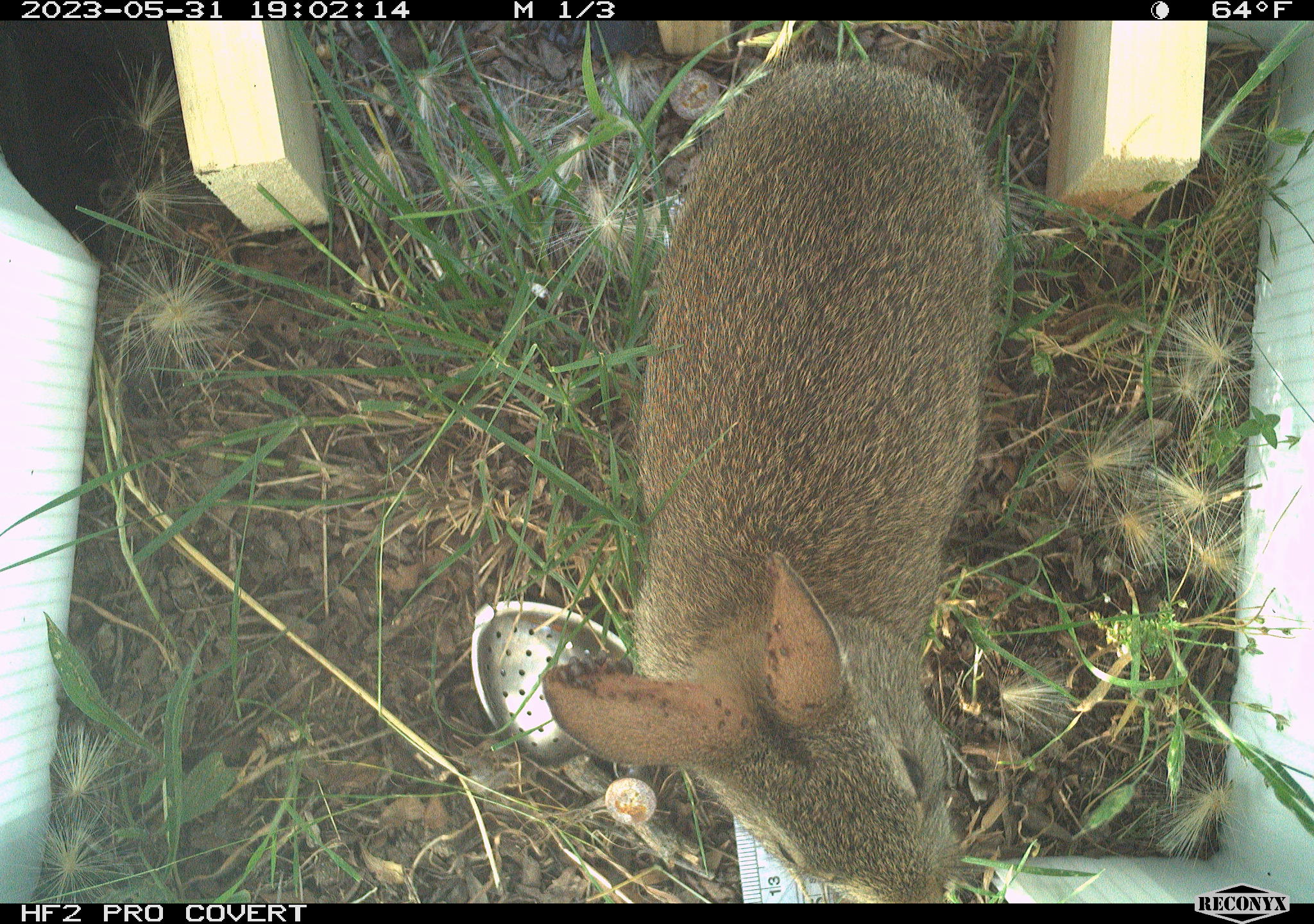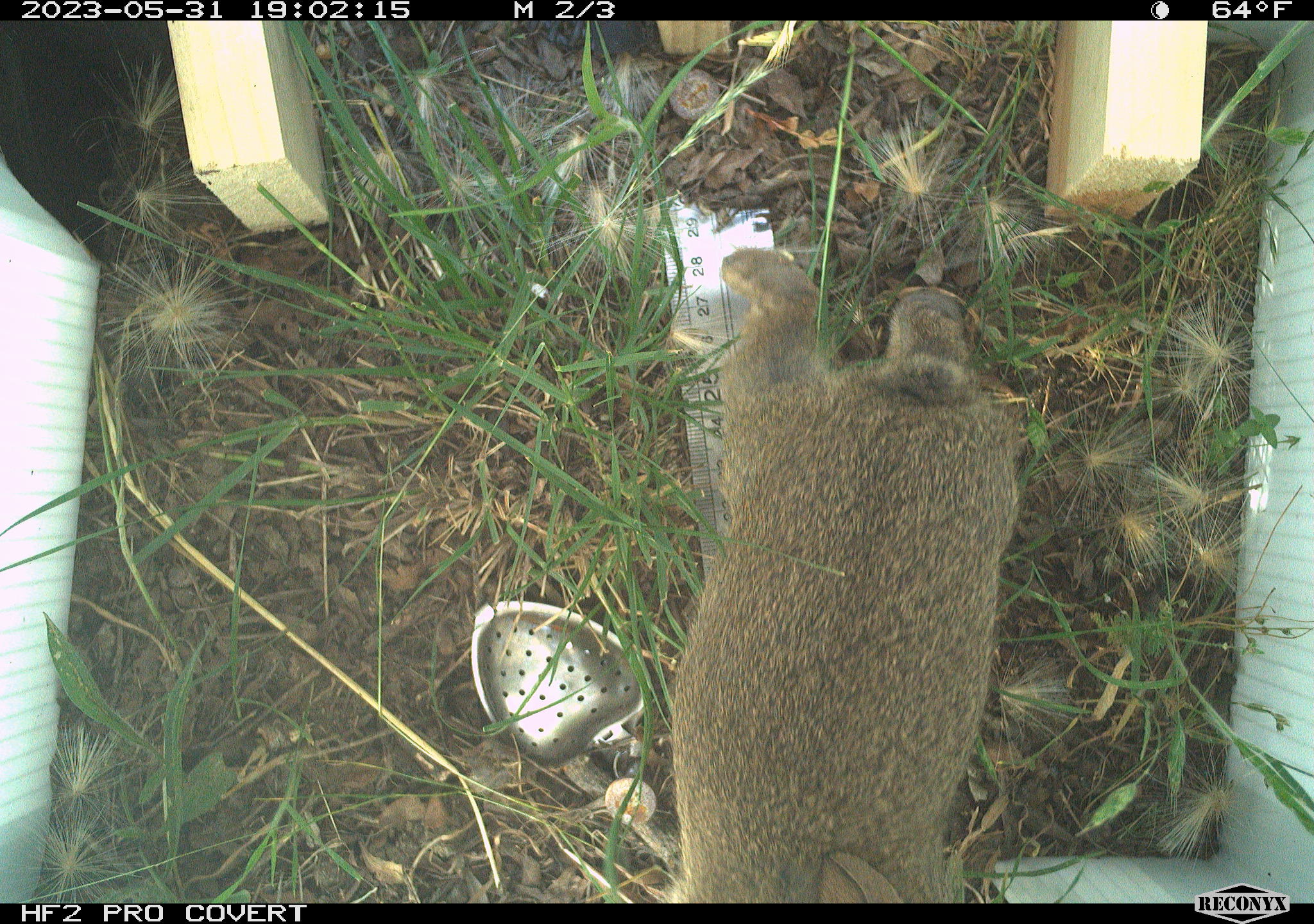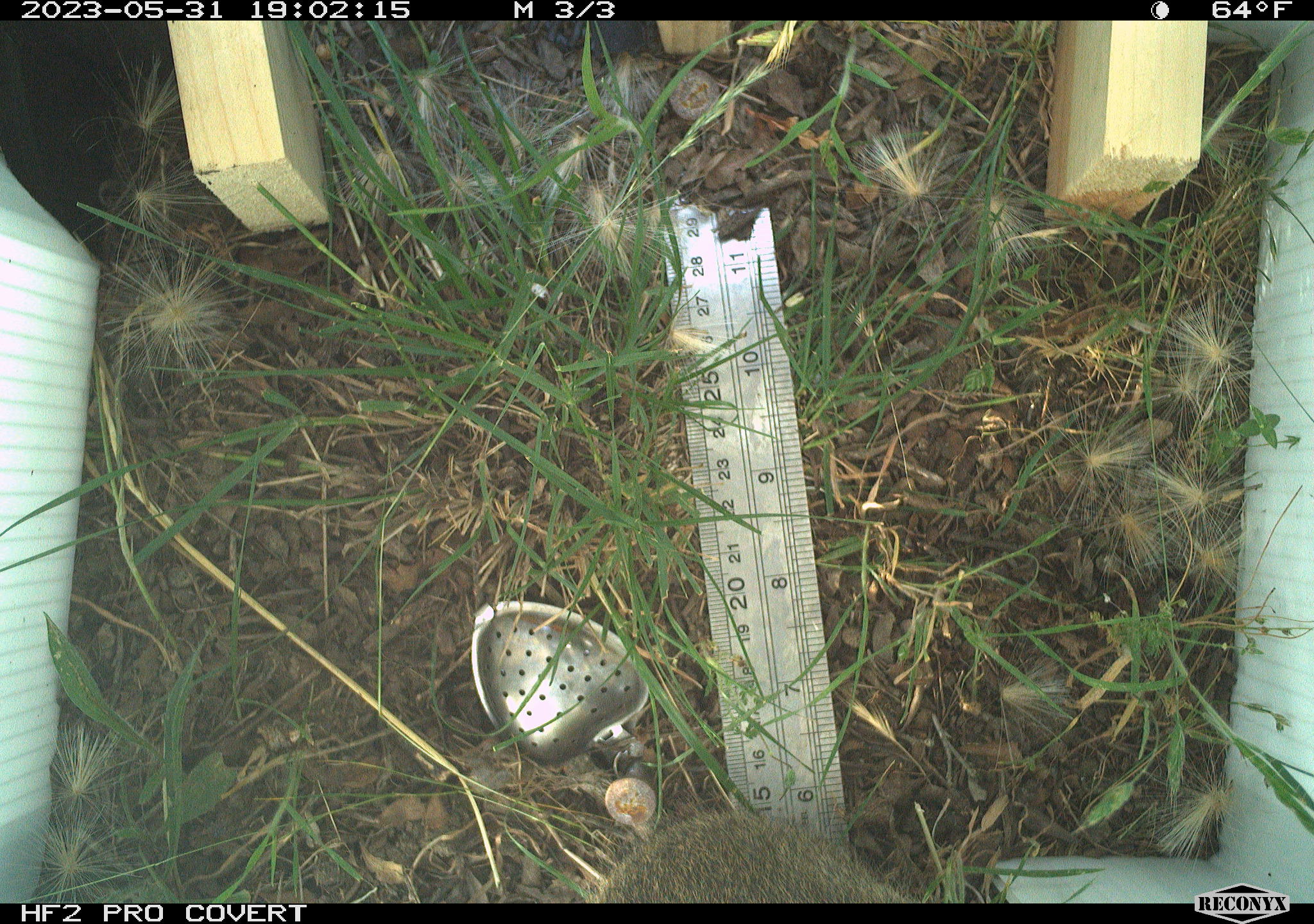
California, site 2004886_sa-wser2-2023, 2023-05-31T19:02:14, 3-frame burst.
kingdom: Animalia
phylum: Chordata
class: Mammalia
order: Lagomorpha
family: Leporidae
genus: Sylvilagus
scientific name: Sylvilagus bachmani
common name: brush rabbit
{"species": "brush rabbit (Sylvilagus bachmani)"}